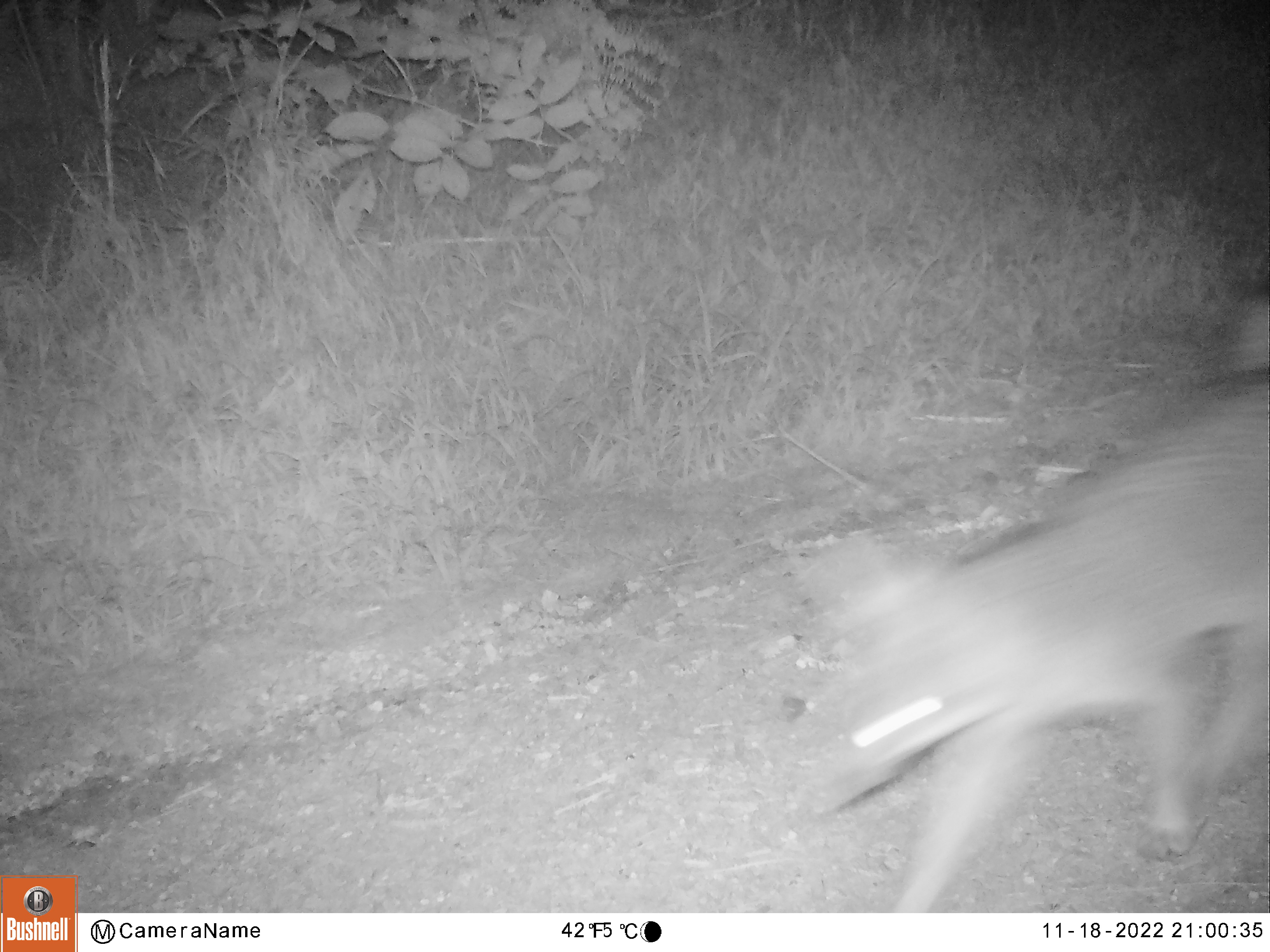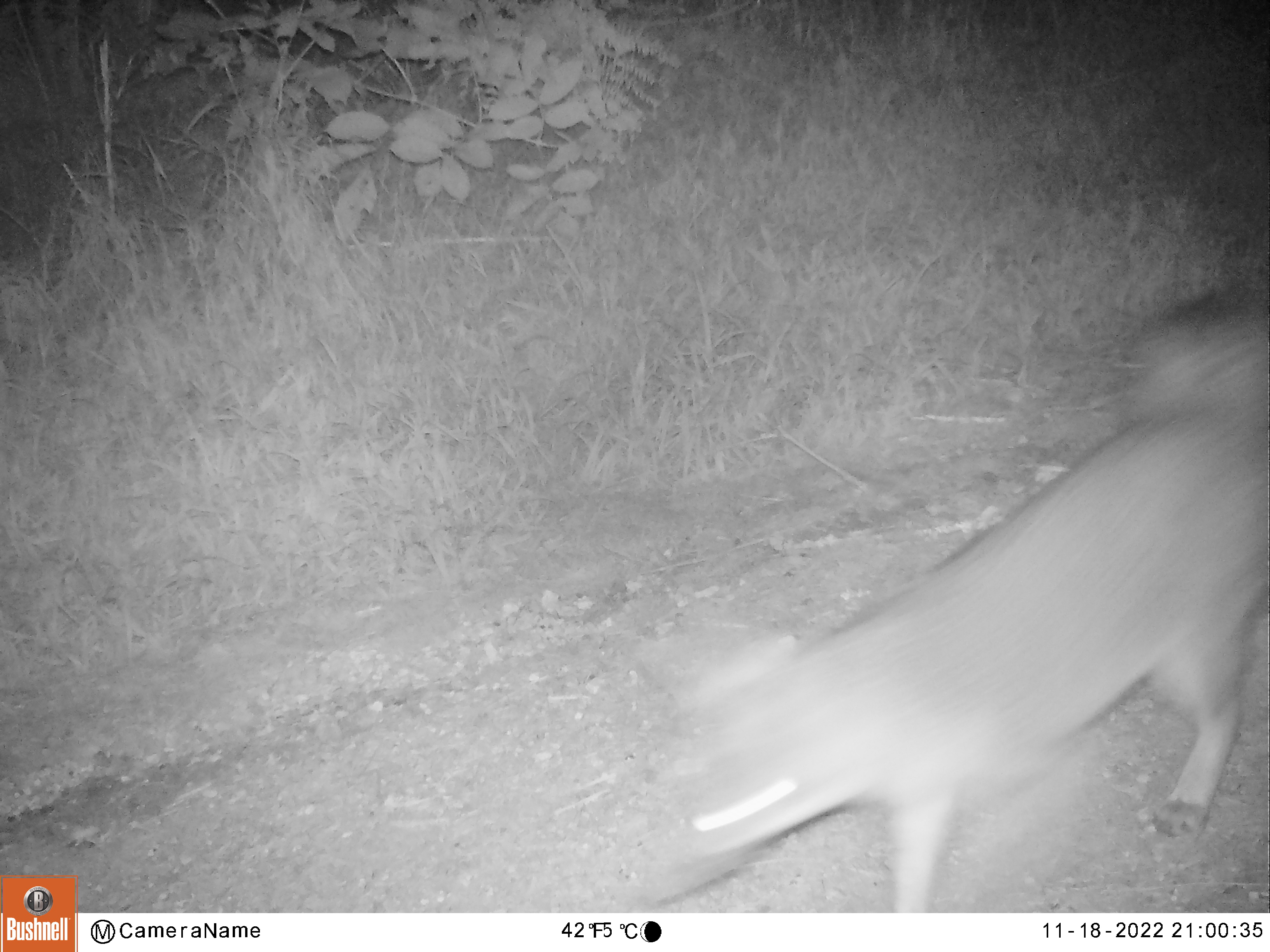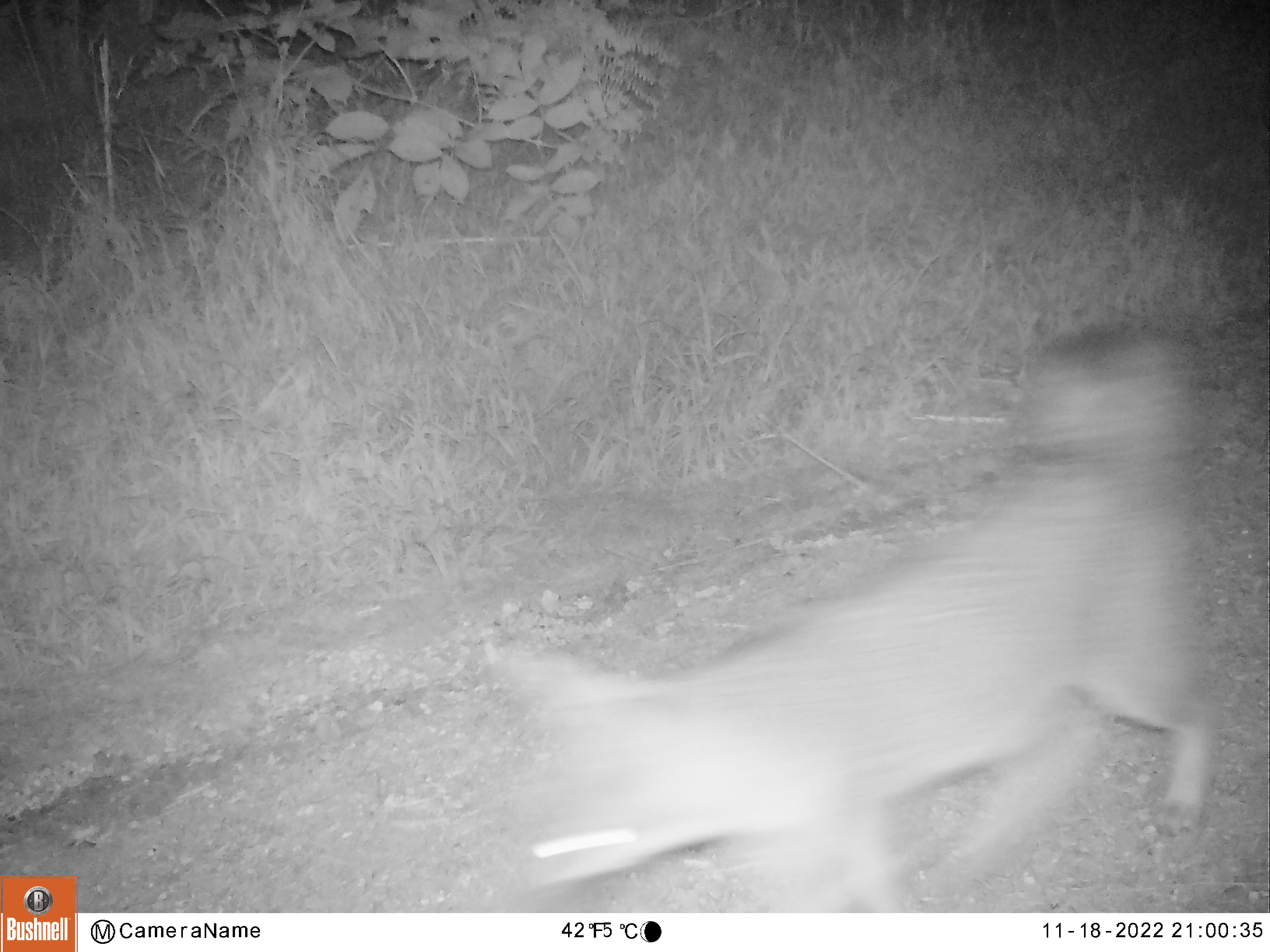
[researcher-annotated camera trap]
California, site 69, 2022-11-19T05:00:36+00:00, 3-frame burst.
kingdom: Animalia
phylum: Chordata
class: Mammalia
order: Carnivora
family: Canidae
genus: Urocyon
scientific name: Urocyon cinereoargenteus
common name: gray fox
Gray fox (Urocyon cinereoargenteus).